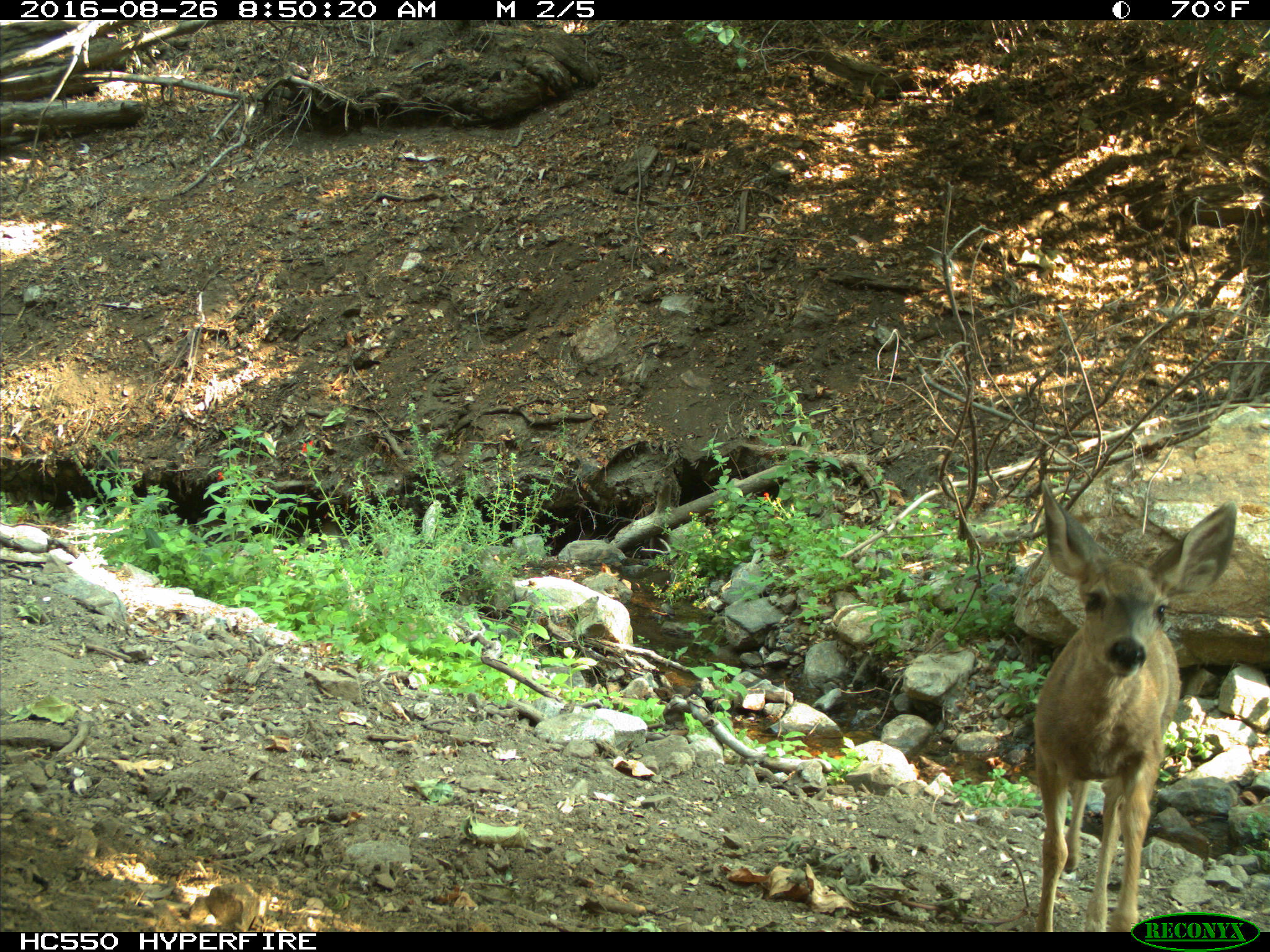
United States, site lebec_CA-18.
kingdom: Animalia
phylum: Chordata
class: Mammalia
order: Artiodactyla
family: Cervidae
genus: Odocoileus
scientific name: Odocoileus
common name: deer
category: unidentified deer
Unidentified deer (deer) (Odocoileus).